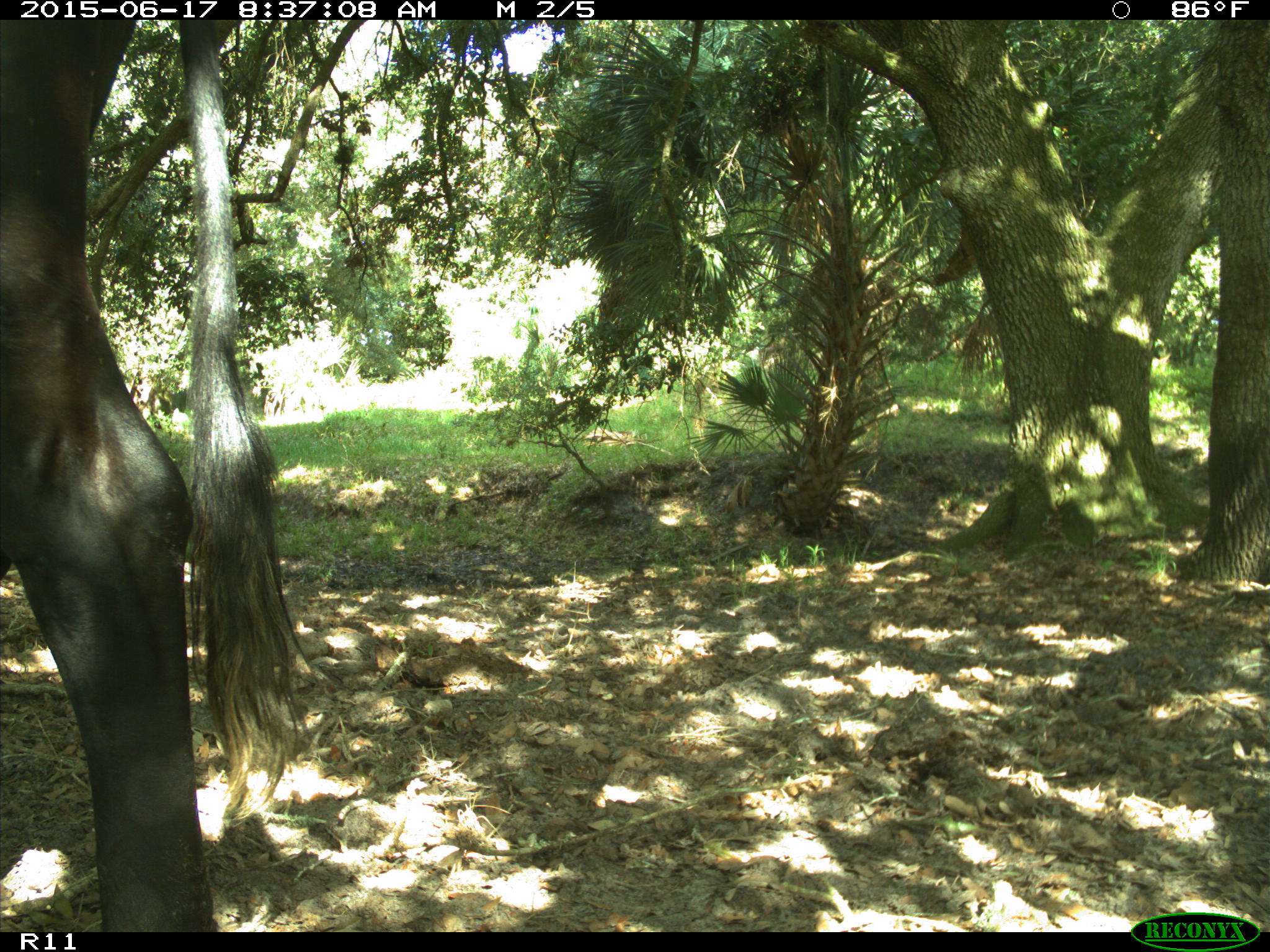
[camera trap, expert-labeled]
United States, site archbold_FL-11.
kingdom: Animalia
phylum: Chordata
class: Mammalia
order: Artiodactyla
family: Bovidae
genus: Bos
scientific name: Bos taurus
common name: domestic cow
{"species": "Bos taurus (domestic cow)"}